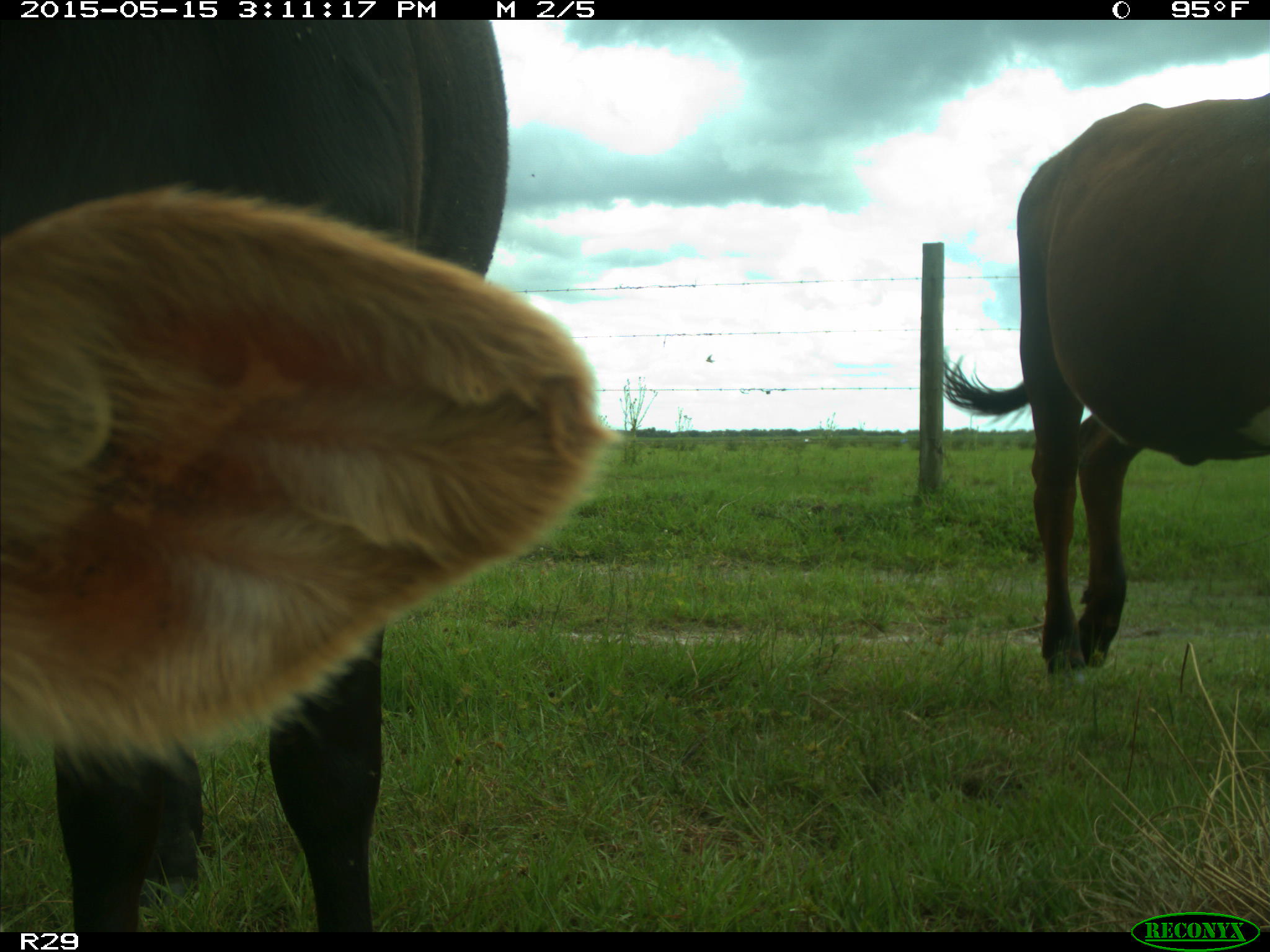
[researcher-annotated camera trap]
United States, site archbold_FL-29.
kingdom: Animalia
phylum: Chordata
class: Mammalia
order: Artiodactyla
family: Bovidae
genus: Bos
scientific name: Bos taurus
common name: domestic cow